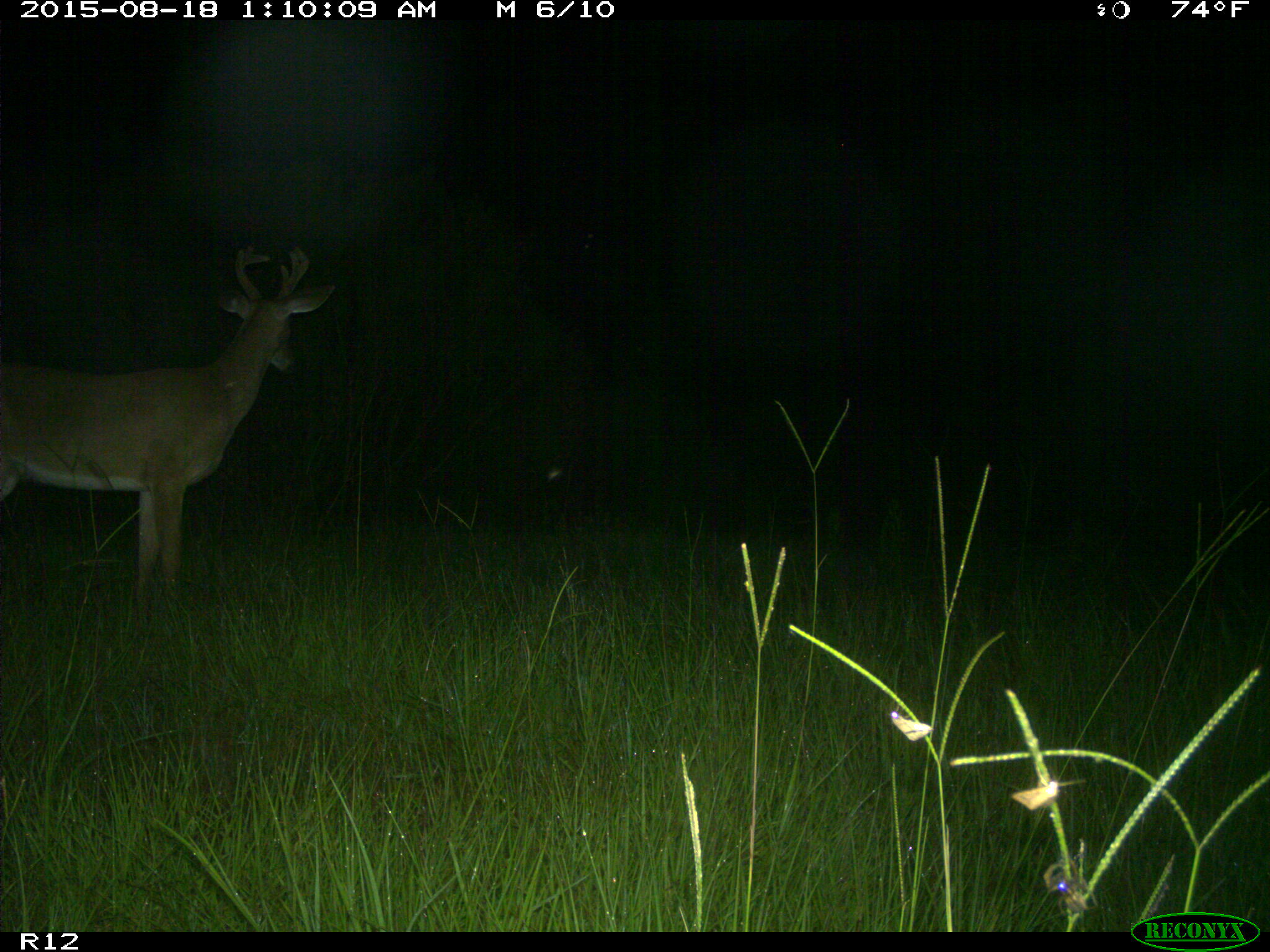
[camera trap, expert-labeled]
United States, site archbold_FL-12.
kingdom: Animalia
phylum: Chordata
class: Mammalia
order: Artiodactyla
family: Cervidae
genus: Odocoileus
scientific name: Odocoileus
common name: deer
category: unidentified deer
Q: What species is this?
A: Unidentified deer (deer) (Odocoileus).